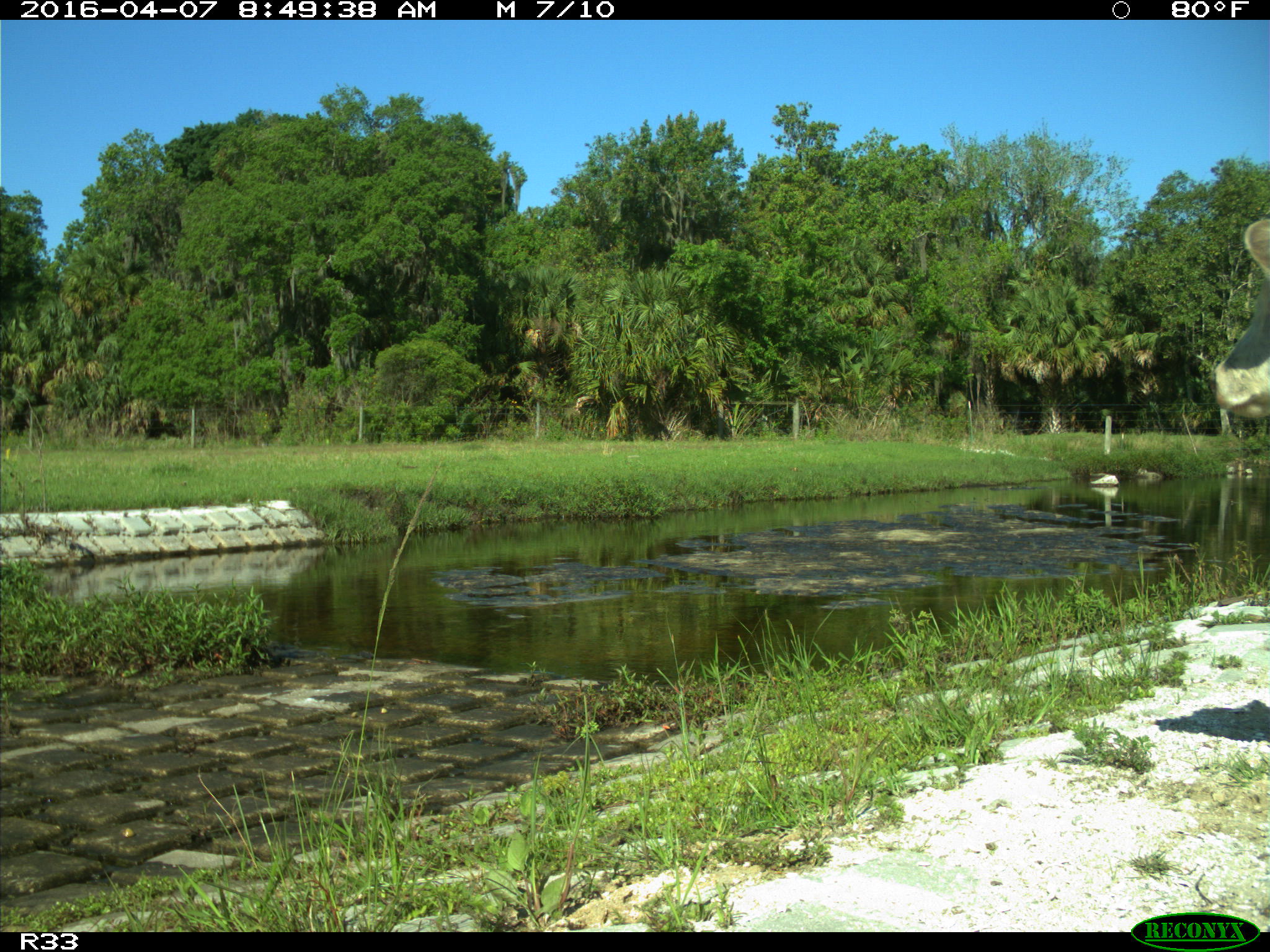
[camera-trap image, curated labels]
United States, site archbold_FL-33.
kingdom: Animalia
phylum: Chordata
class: Mammalia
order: Artiodactyla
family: Bovidae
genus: Bos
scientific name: Bos taurus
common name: domestic cow